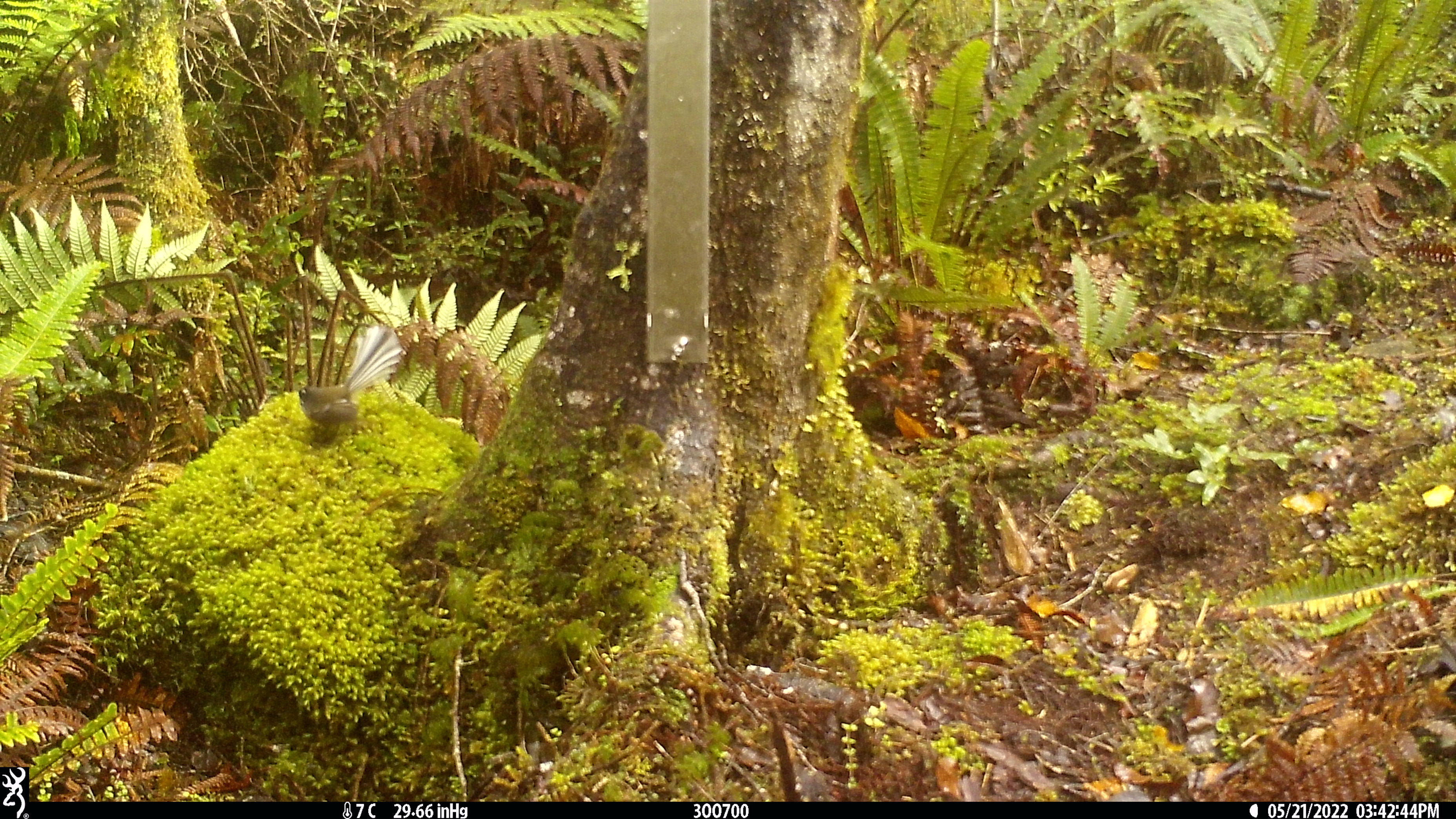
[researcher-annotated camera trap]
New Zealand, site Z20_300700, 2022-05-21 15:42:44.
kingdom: Animalia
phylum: Chordata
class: Aves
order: Passeriformes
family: Rhipiduridae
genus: Rhipidura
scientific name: Rhipidura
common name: fantails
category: fantail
Fantail (fantails) (Rhipidura).